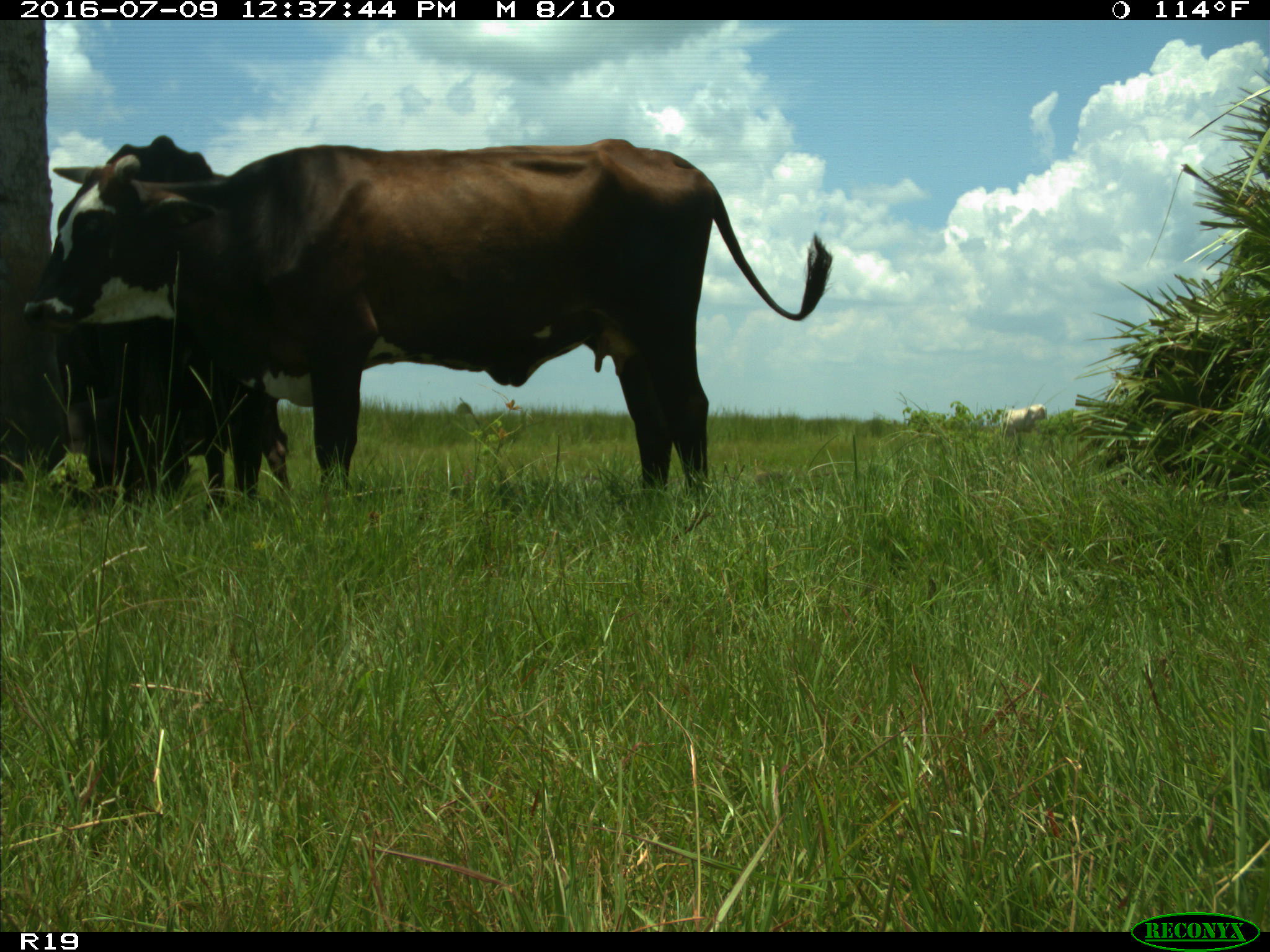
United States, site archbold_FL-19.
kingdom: Animalia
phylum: Chordata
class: Mammalia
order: Artiodactyla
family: Bovidae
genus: Bos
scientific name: Bos taurus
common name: domestic cow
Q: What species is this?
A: Bos taurus (domestic cow).